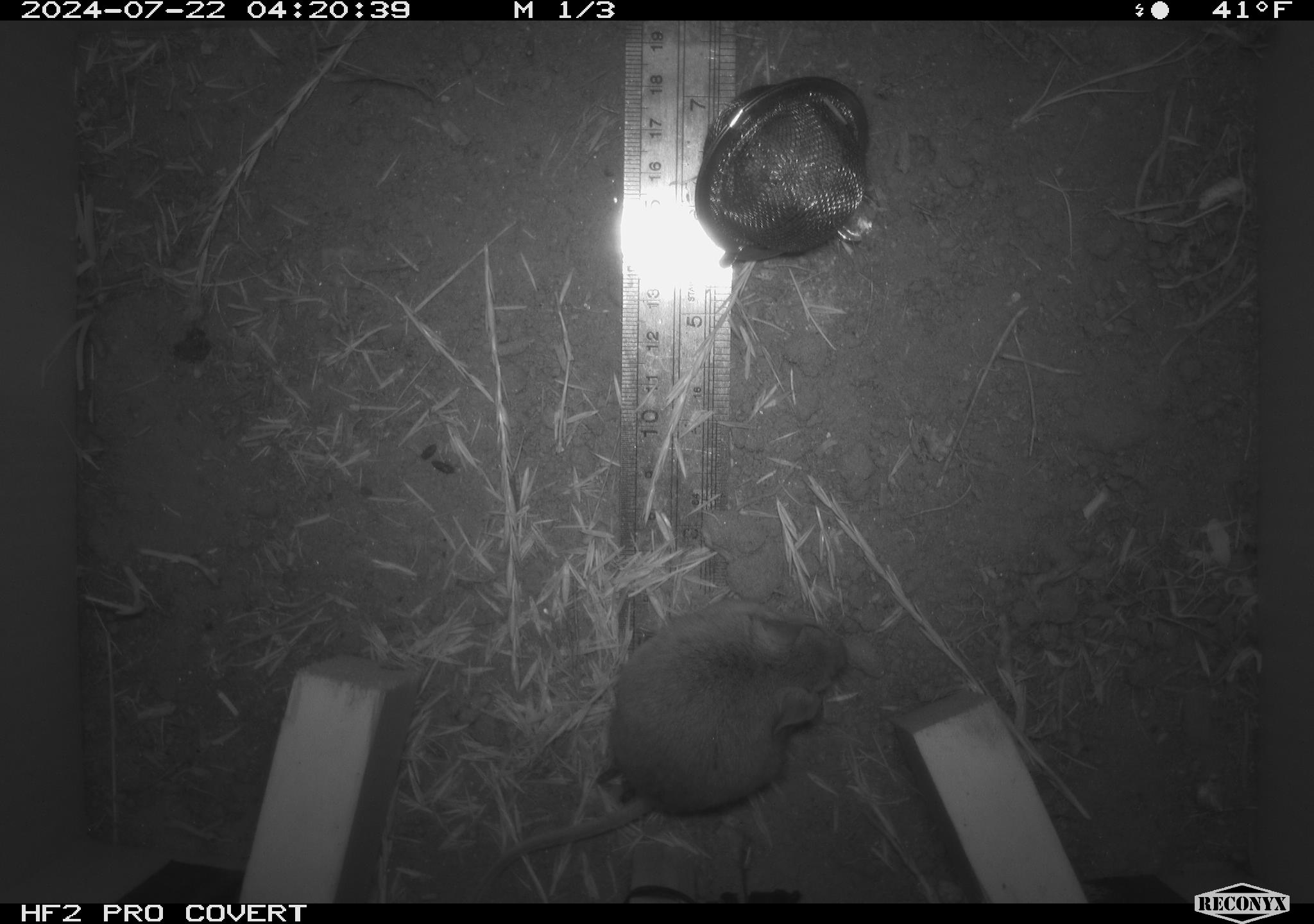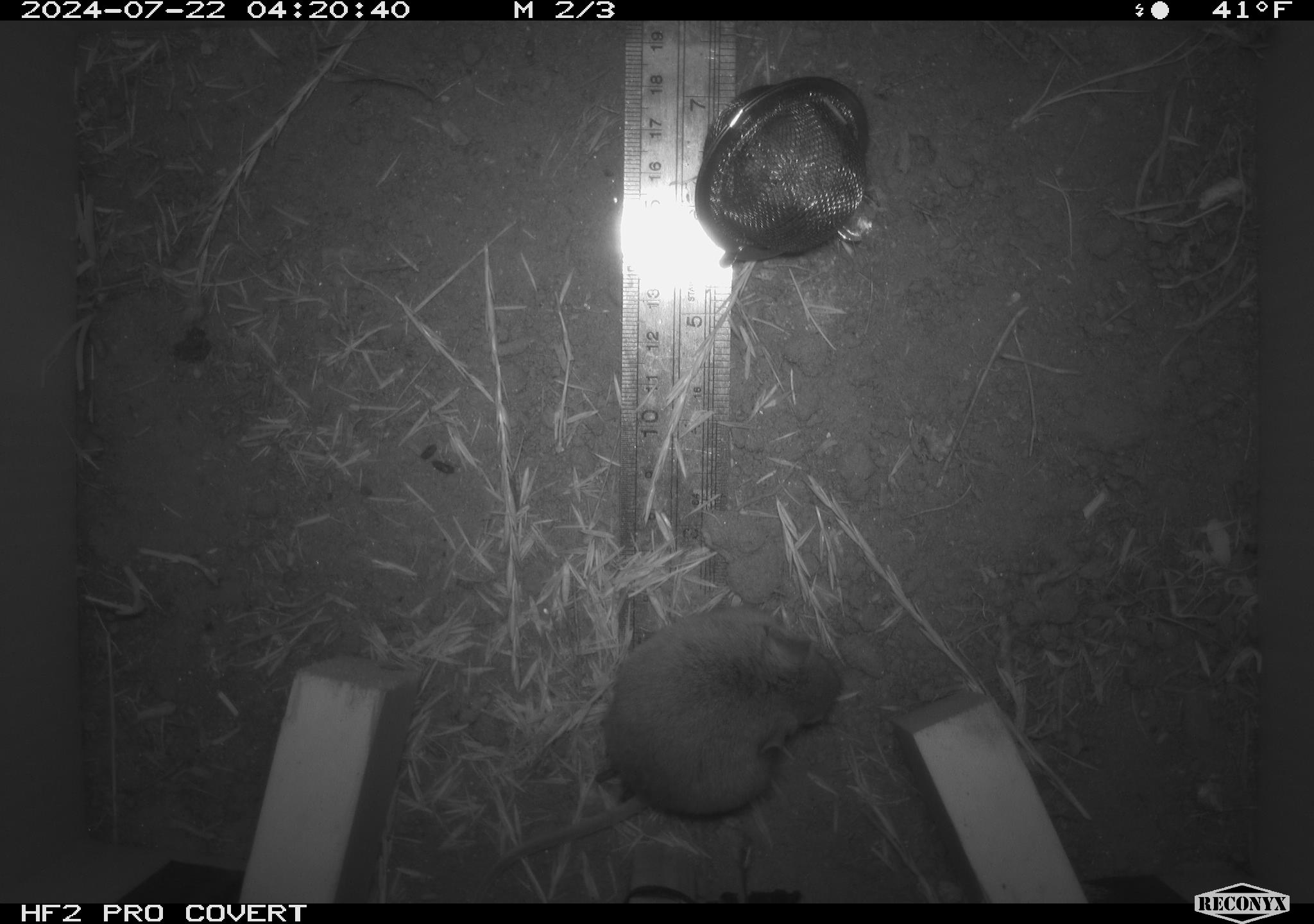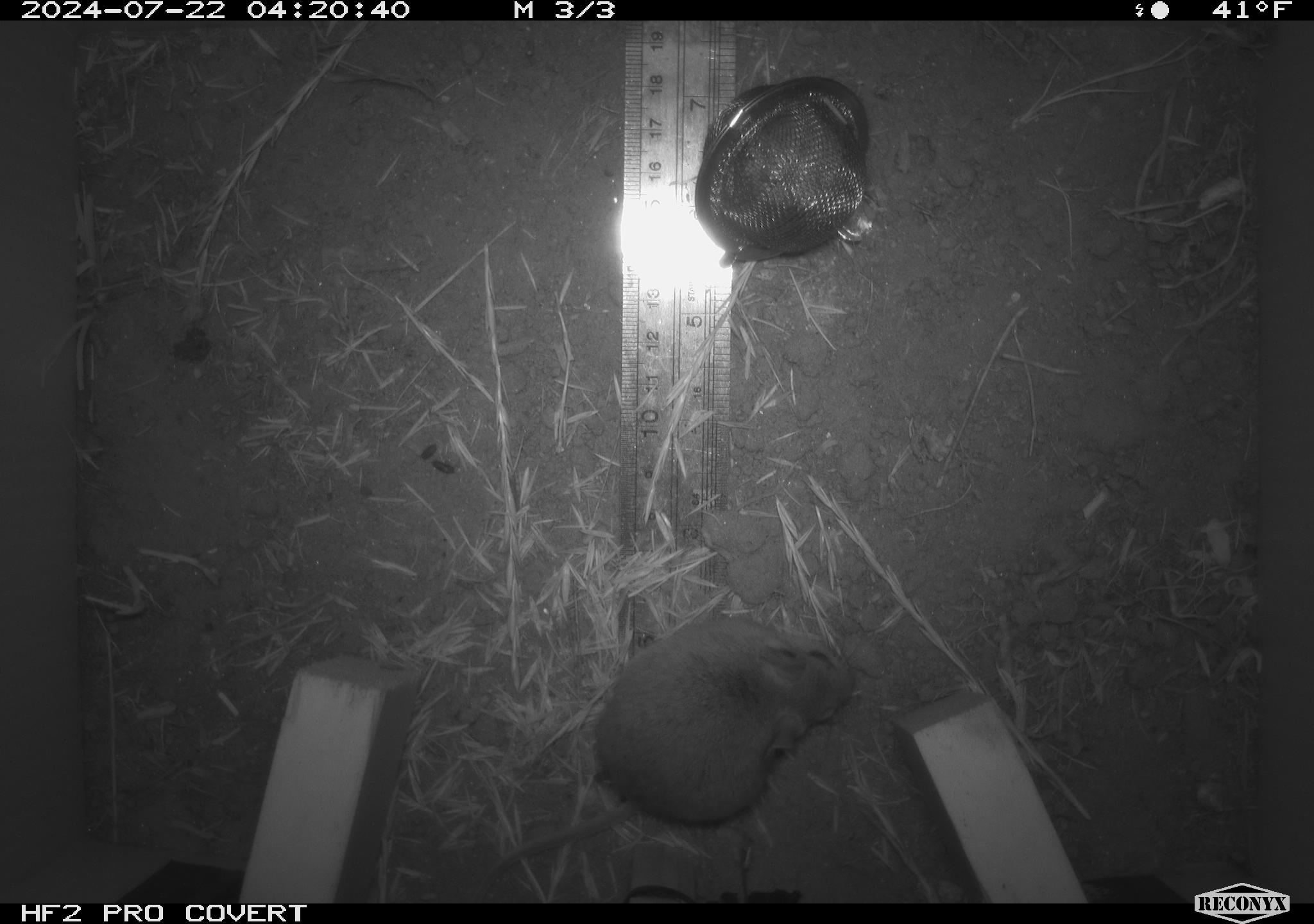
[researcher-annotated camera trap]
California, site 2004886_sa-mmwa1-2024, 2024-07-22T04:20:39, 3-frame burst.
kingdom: Animalia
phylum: Chordata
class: Mammalia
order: Rodentia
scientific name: Rodentia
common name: mouse species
Mouse species (Rodentia).